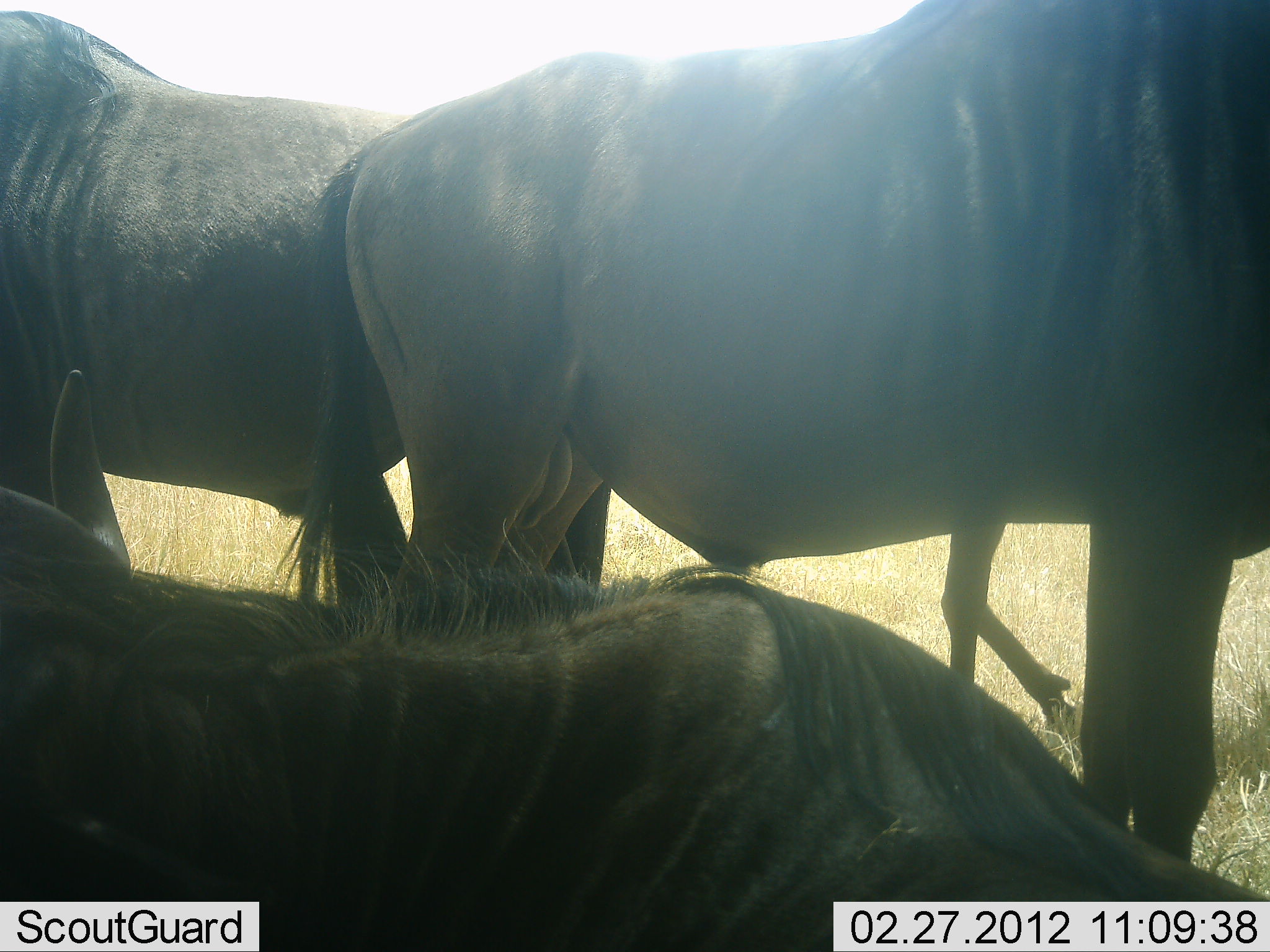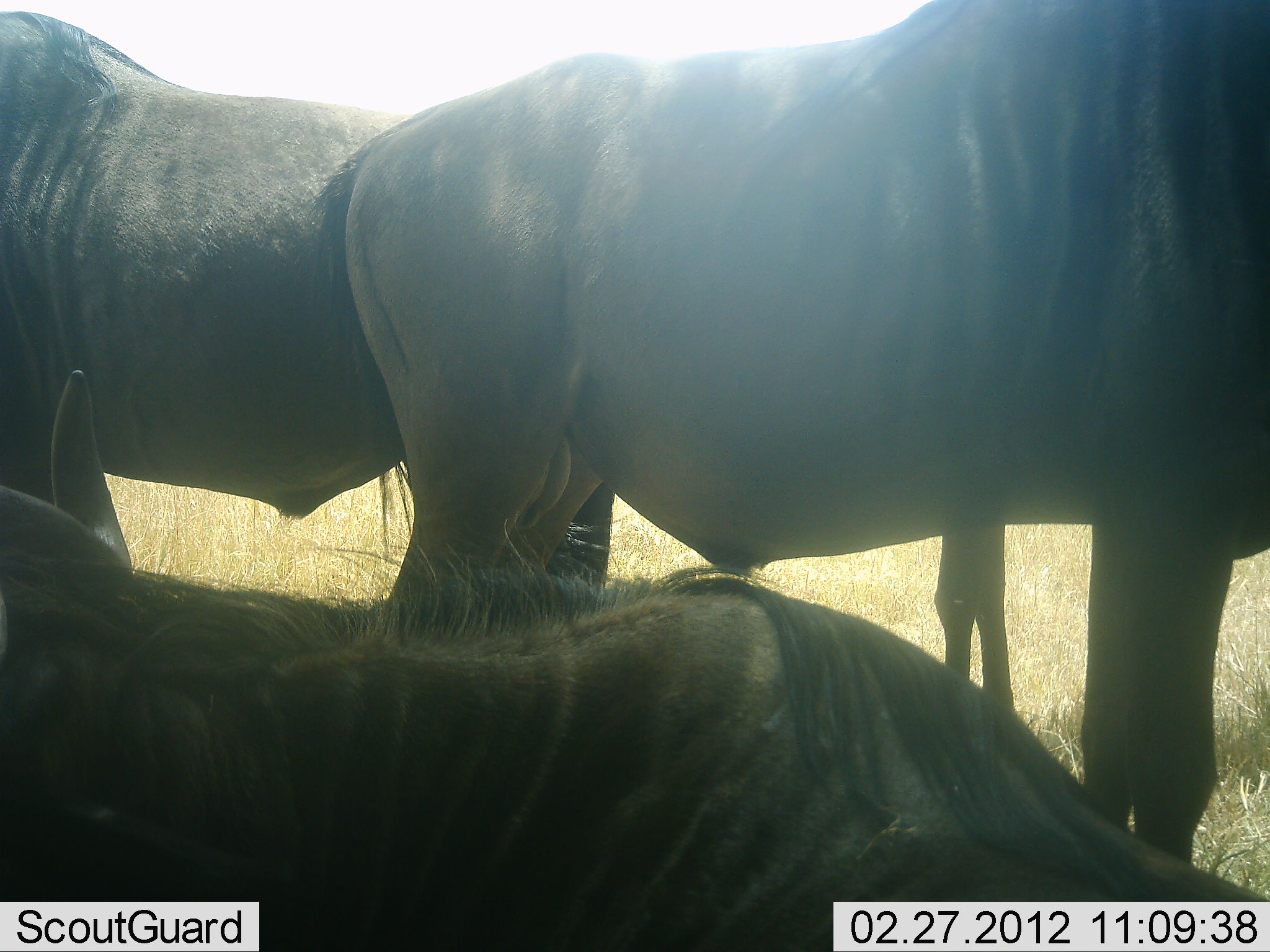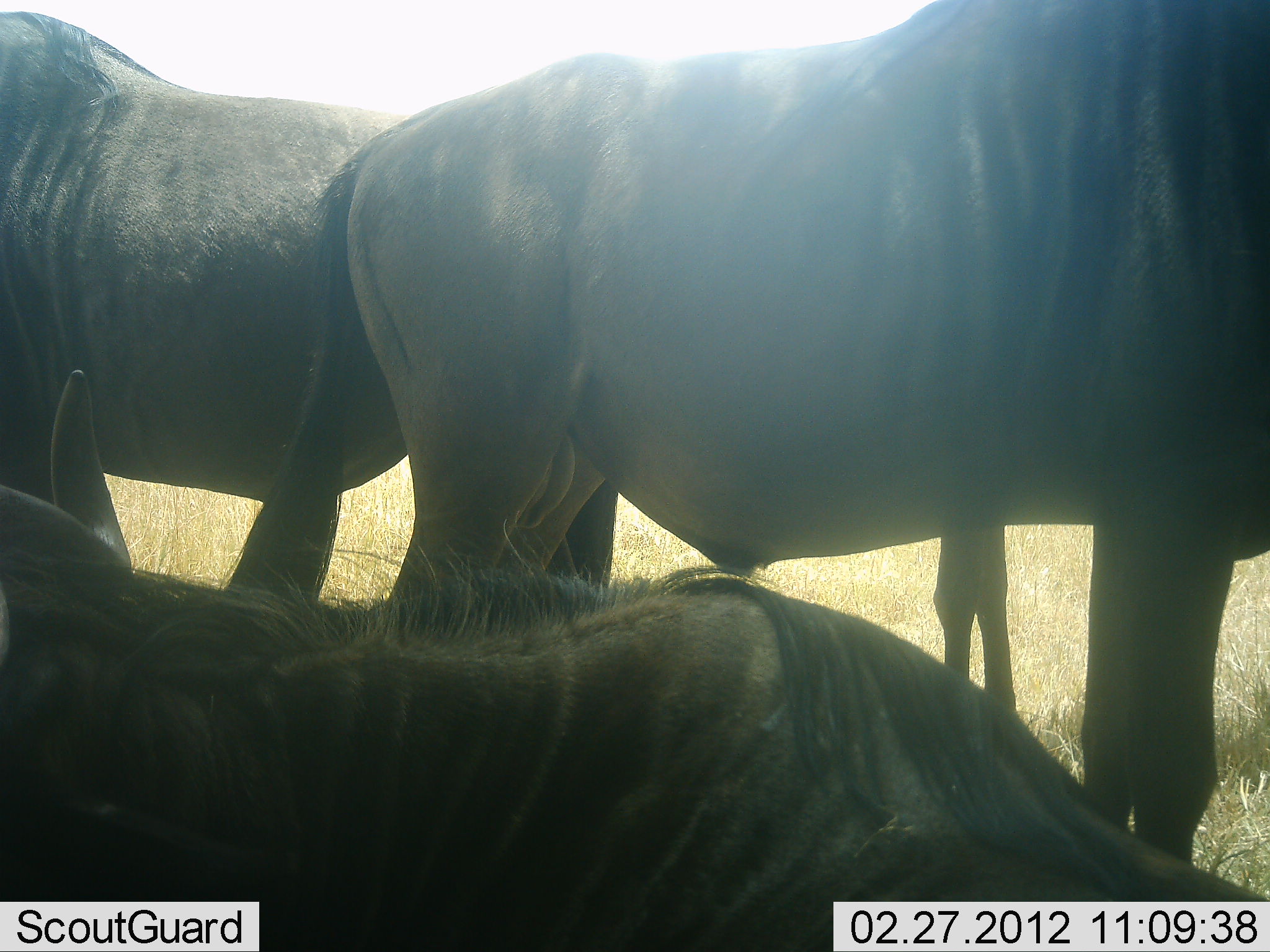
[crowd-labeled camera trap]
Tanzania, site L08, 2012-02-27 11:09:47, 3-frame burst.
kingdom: Animalia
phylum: Chordata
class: Mammalia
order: Artiodactyla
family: Bovidae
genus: Connochaetes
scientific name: Connochaetes taurinus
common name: blue wildebeest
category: wildebeest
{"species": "wildebeest (blue wildebeest) (Connochaetes taurinus)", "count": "4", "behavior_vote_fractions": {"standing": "93%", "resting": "86%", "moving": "0%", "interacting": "0%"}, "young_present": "7%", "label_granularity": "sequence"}